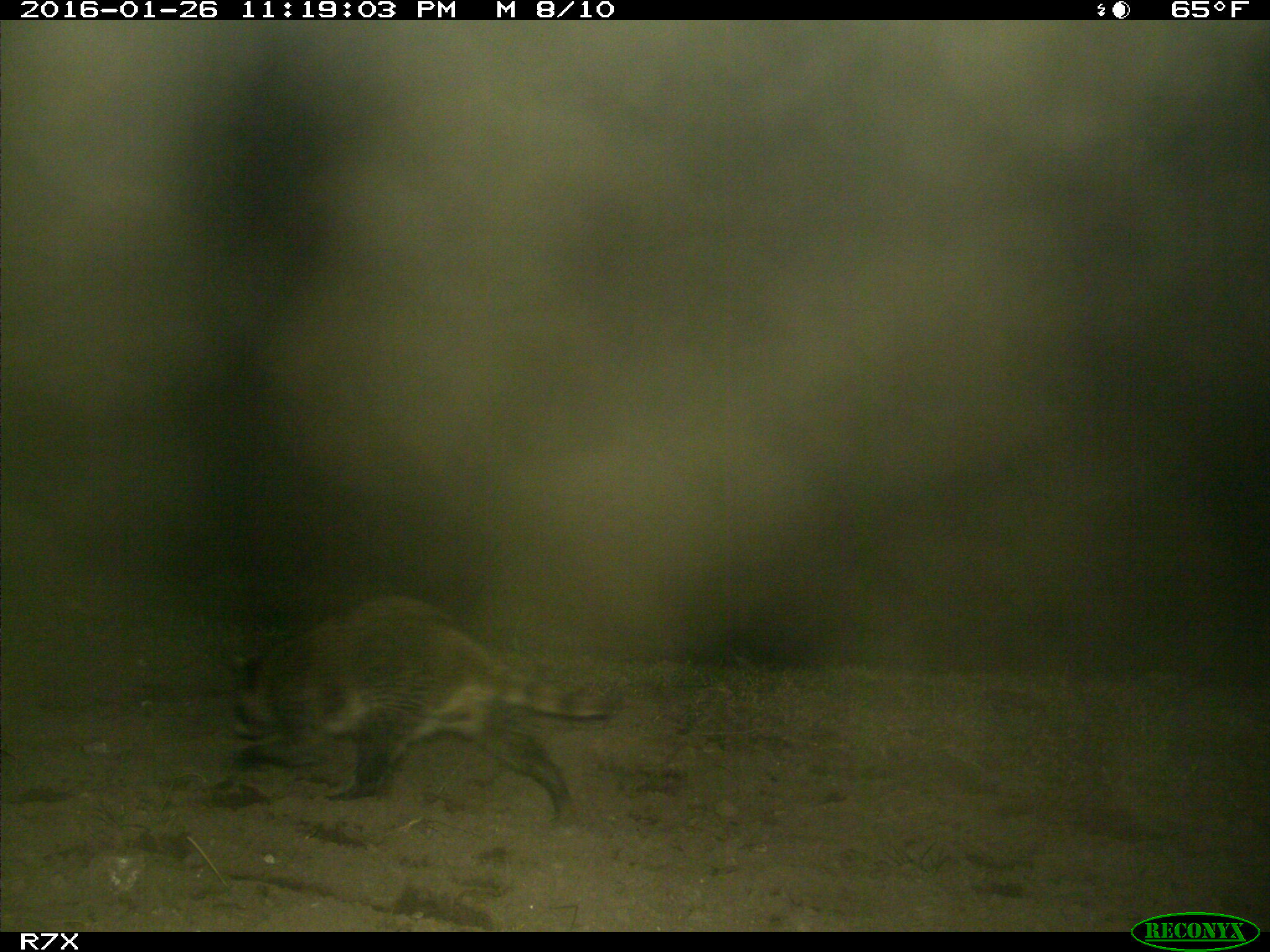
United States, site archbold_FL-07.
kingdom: Animalia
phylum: Chordata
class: Mammalia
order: Carnivora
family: Procyonidae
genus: Procyon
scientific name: Procyon lotor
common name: common raccoon